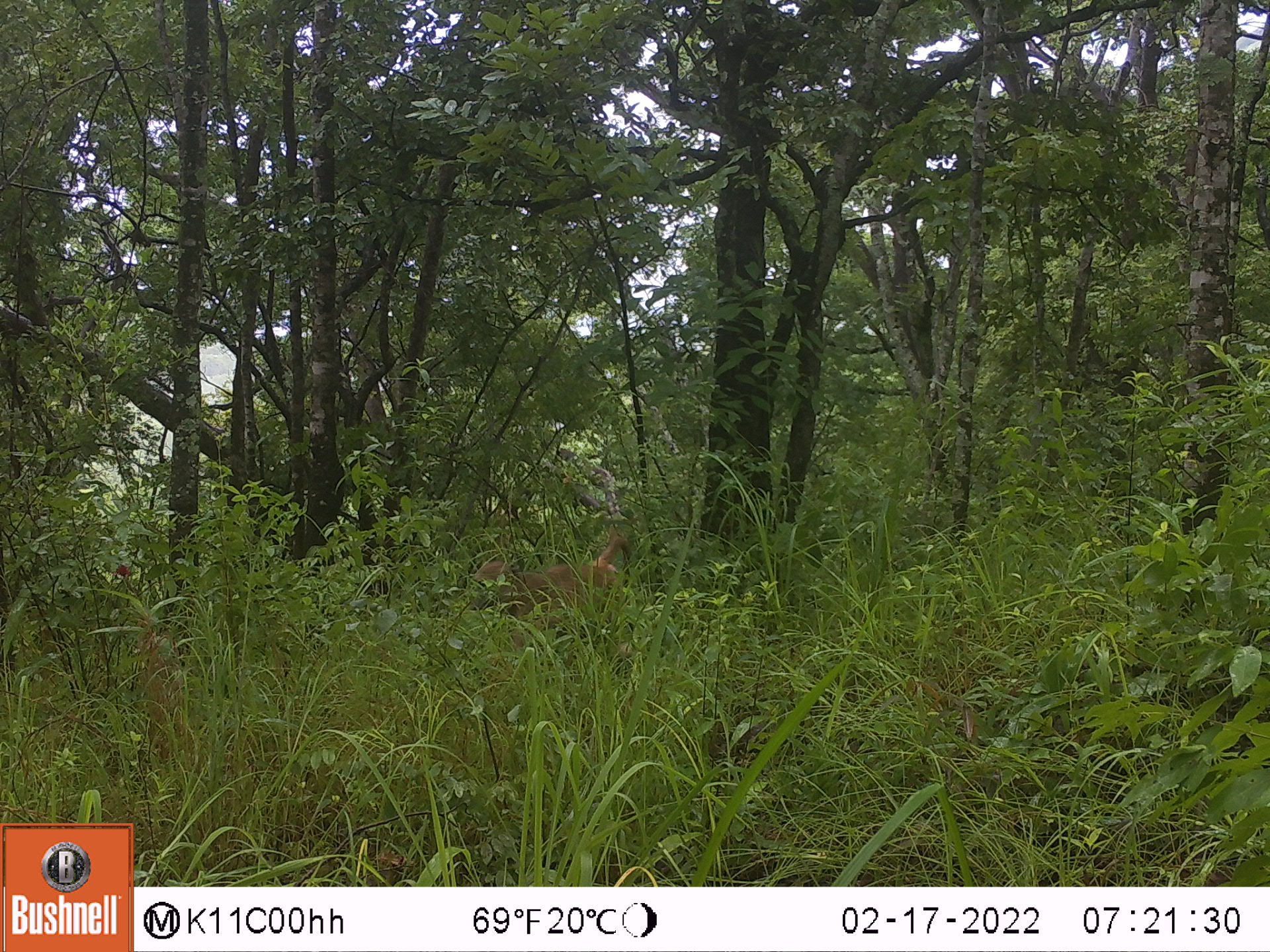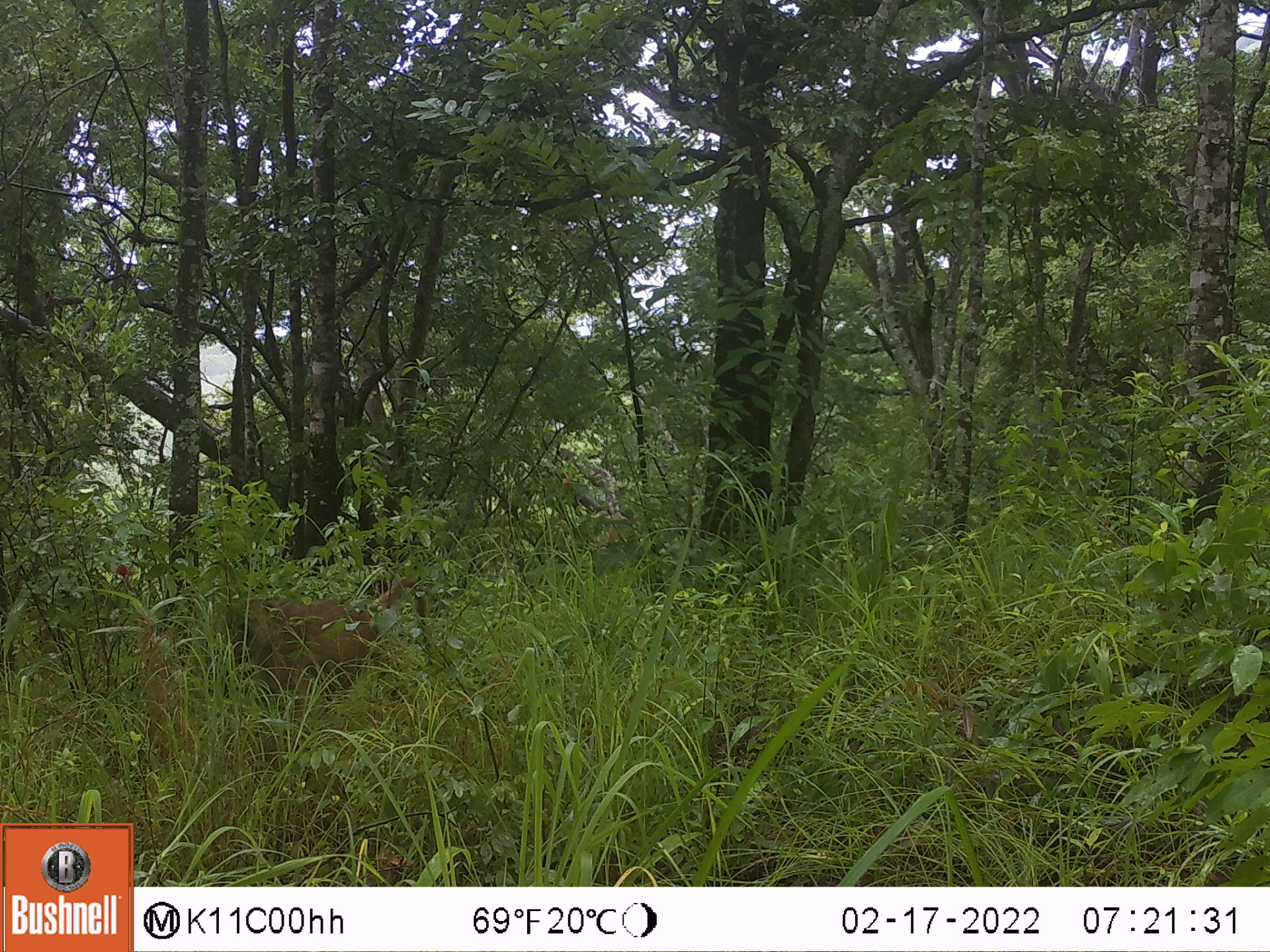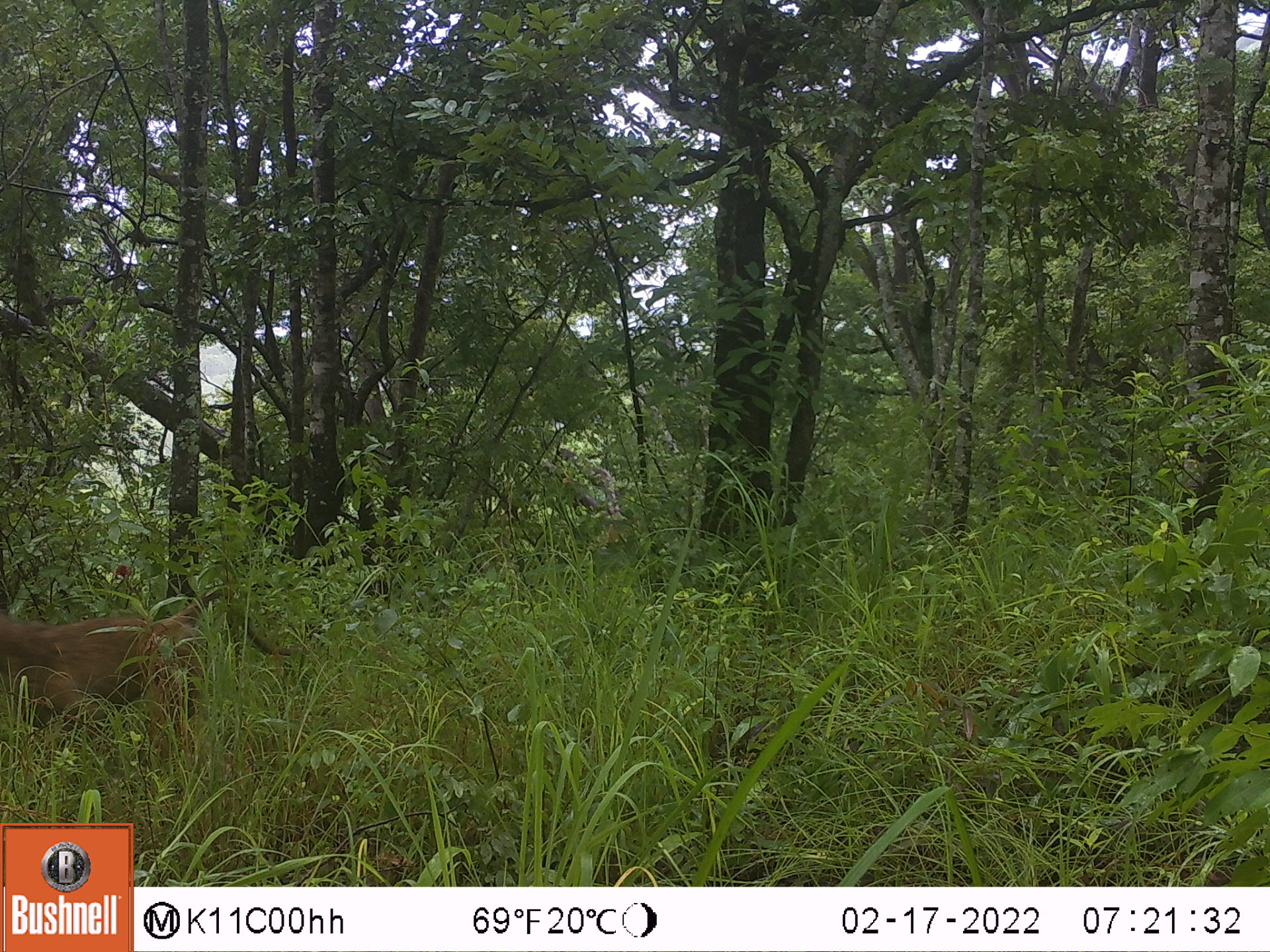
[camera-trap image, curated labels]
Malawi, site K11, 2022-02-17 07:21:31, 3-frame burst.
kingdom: Animalia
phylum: Chordata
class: Mammalia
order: Primates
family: Cercopithecidae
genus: Papio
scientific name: Papio cynocephalus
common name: yellow baboon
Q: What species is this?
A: Yellow baboon (Papio cynocephalus).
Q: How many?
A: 1.